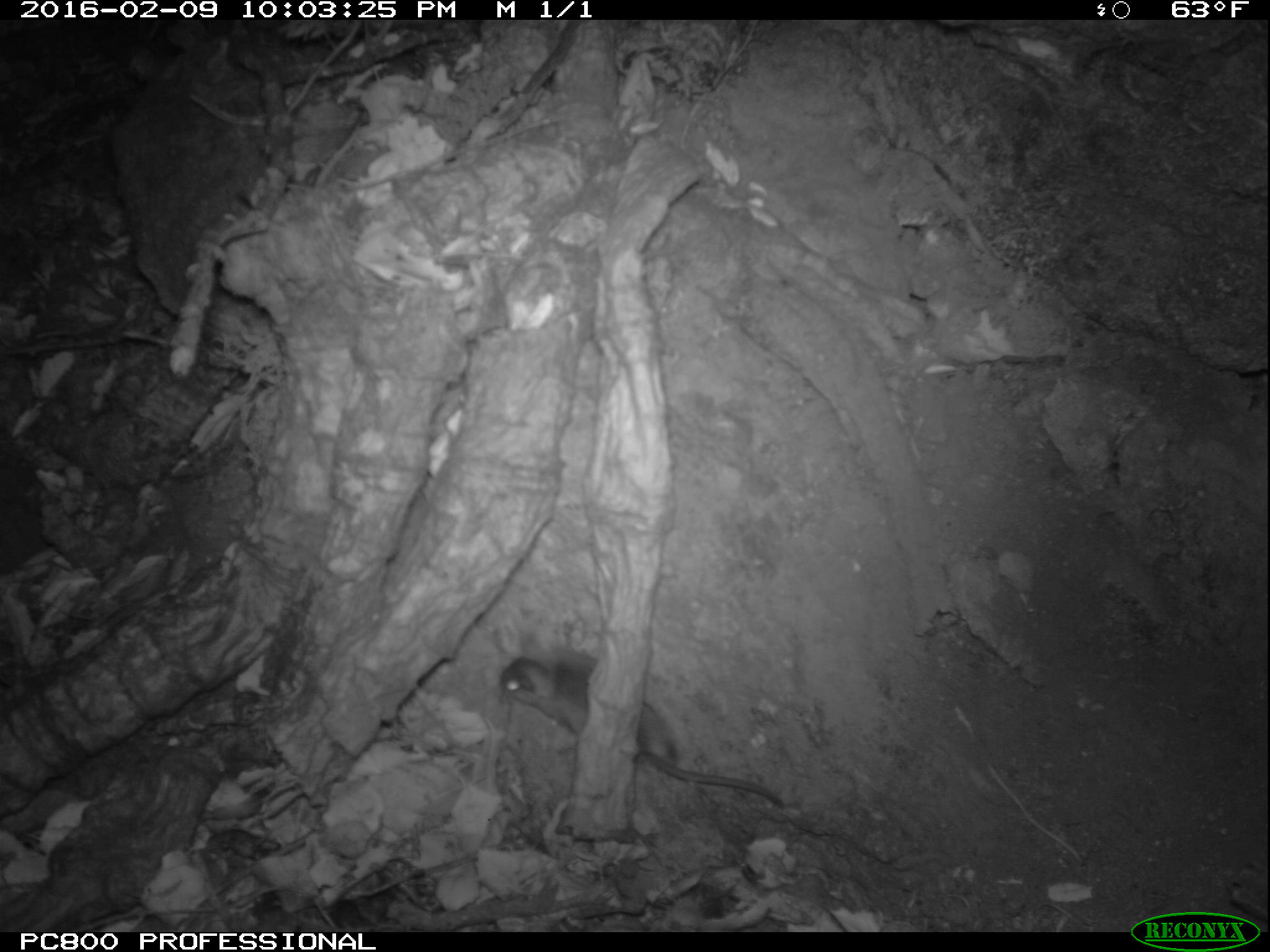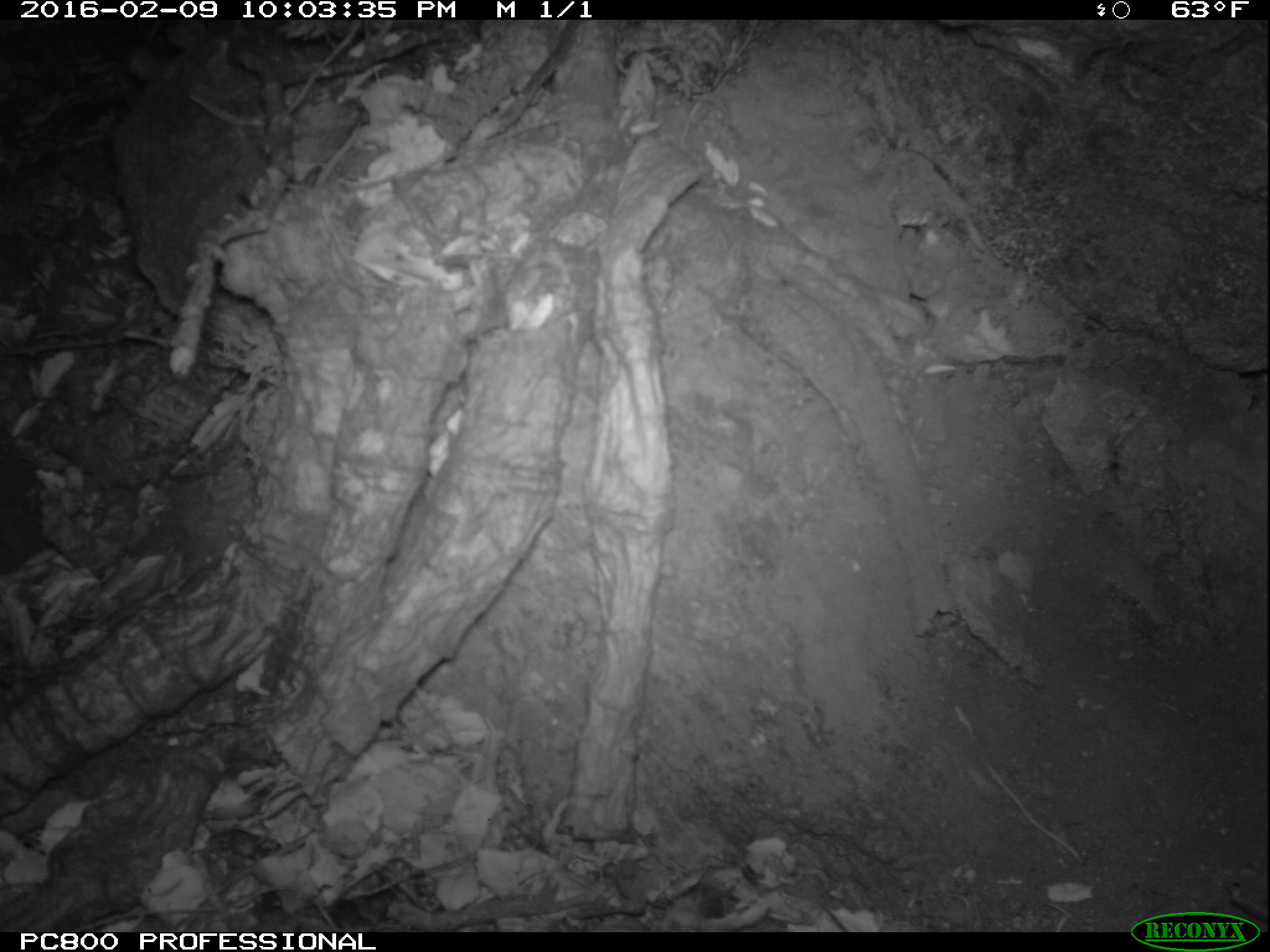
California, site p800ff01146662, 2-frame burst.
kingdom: Animalia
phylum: Chordata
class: Mammalia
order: Rodentia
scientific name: Rodentia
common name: rodent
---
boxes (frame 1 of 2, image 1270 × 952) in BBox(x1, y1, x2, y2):
rodent: BBox(497, 648, 784, 807)